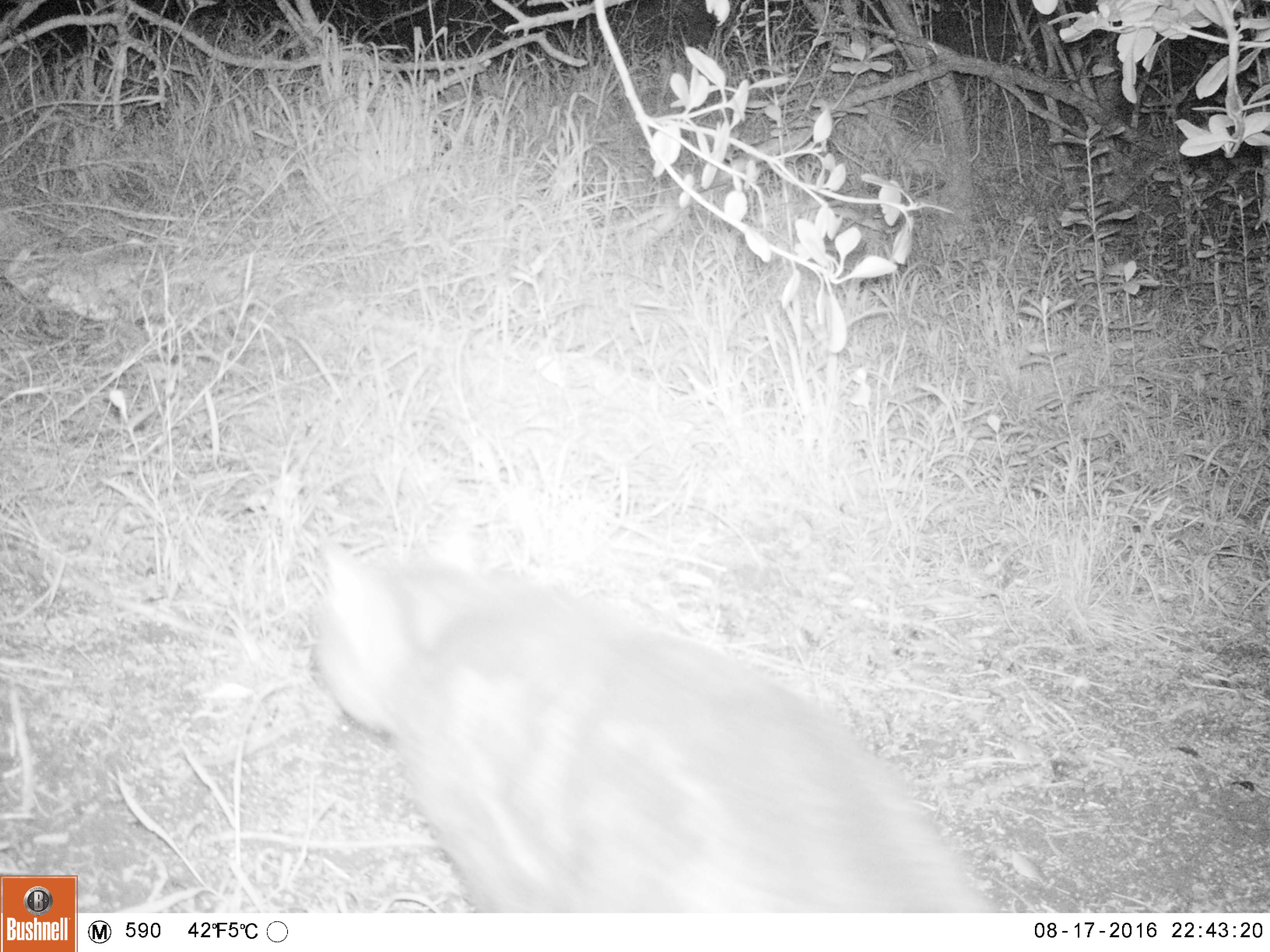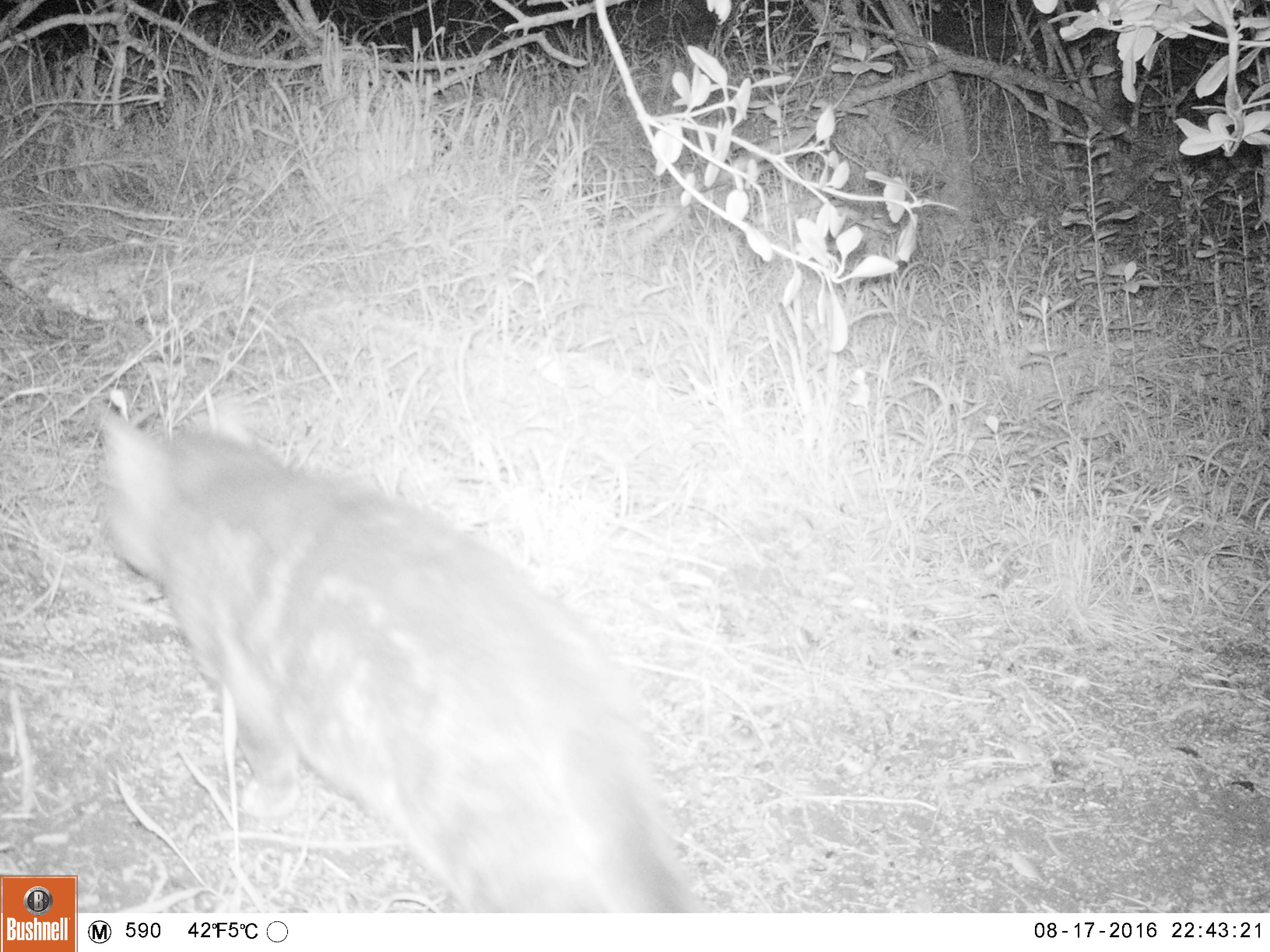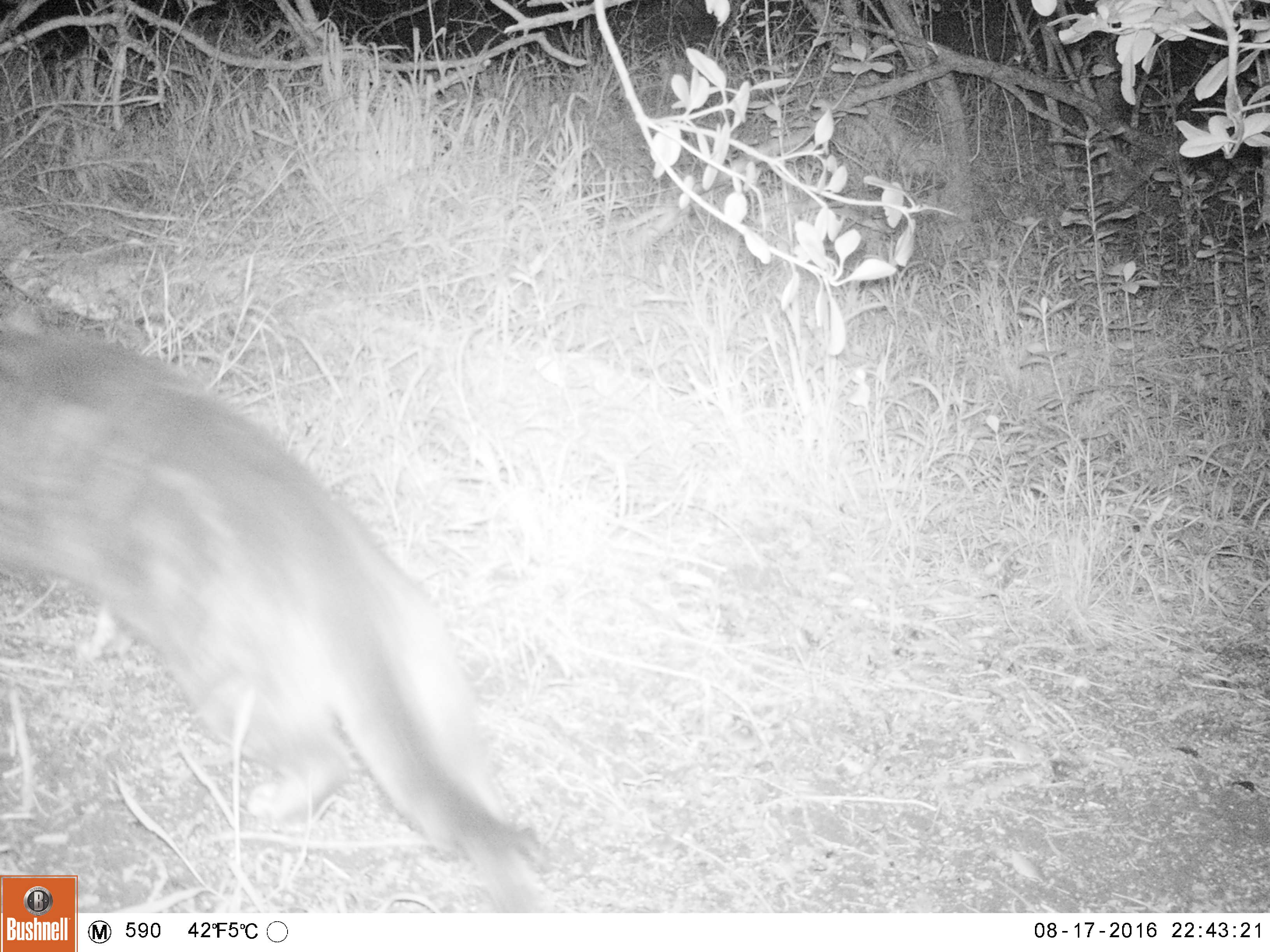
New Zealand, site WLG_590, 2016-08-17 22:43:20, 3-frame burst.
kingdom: Animalia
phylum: Chordata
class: Mammalia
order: Carnivora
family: Felidae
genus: Felis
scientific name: Felis catus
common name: domestic cat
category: cat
Cat (domestic cat) (Felis catus).